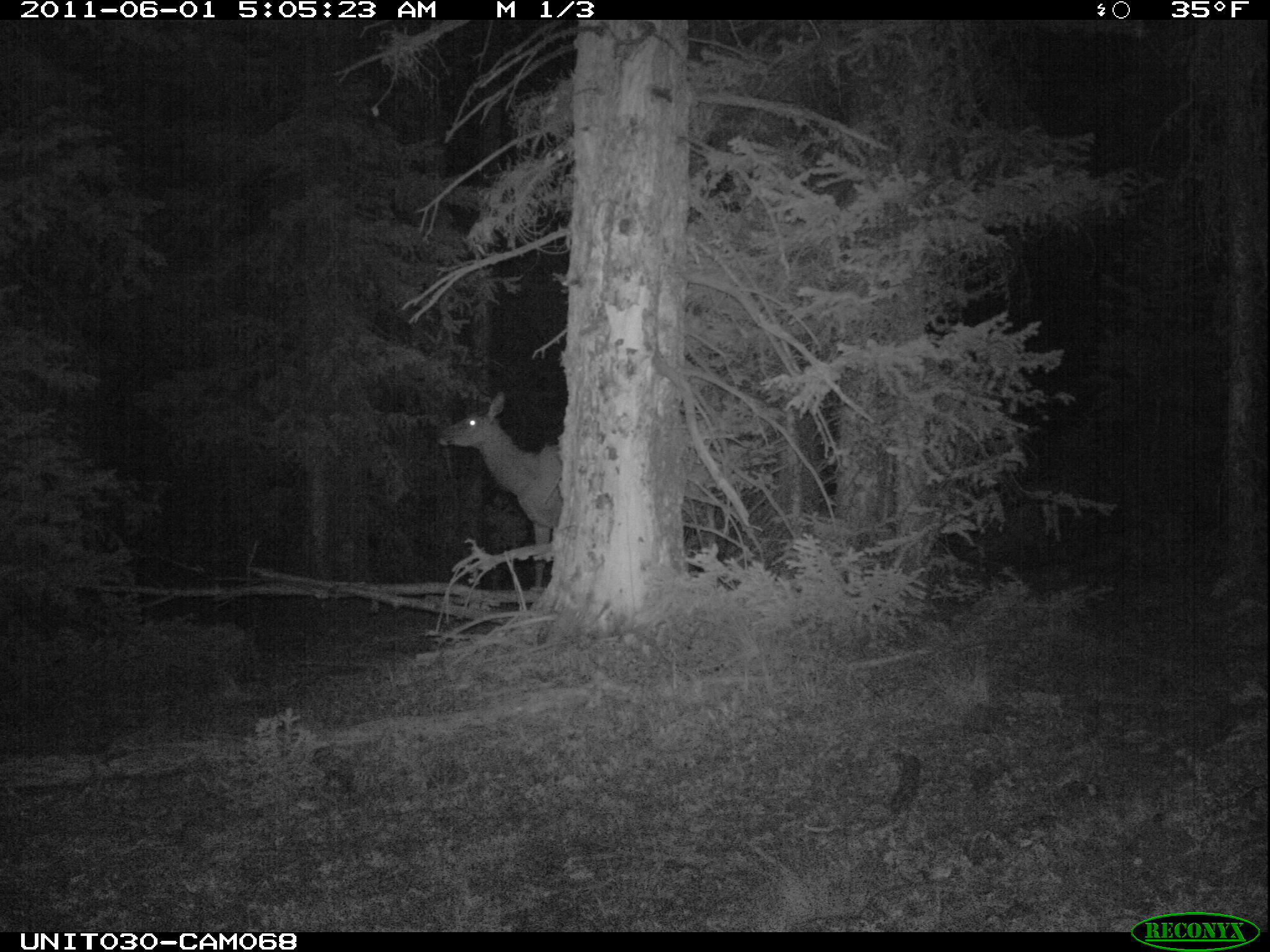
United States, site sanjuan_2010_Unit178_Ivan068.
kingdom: Animalia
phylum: Chordata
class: Mammalia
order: Artiodactyla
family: Cervidae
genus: Cervus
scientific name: Cervus elaphus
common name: red deer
Cervus elaphus (red deer).